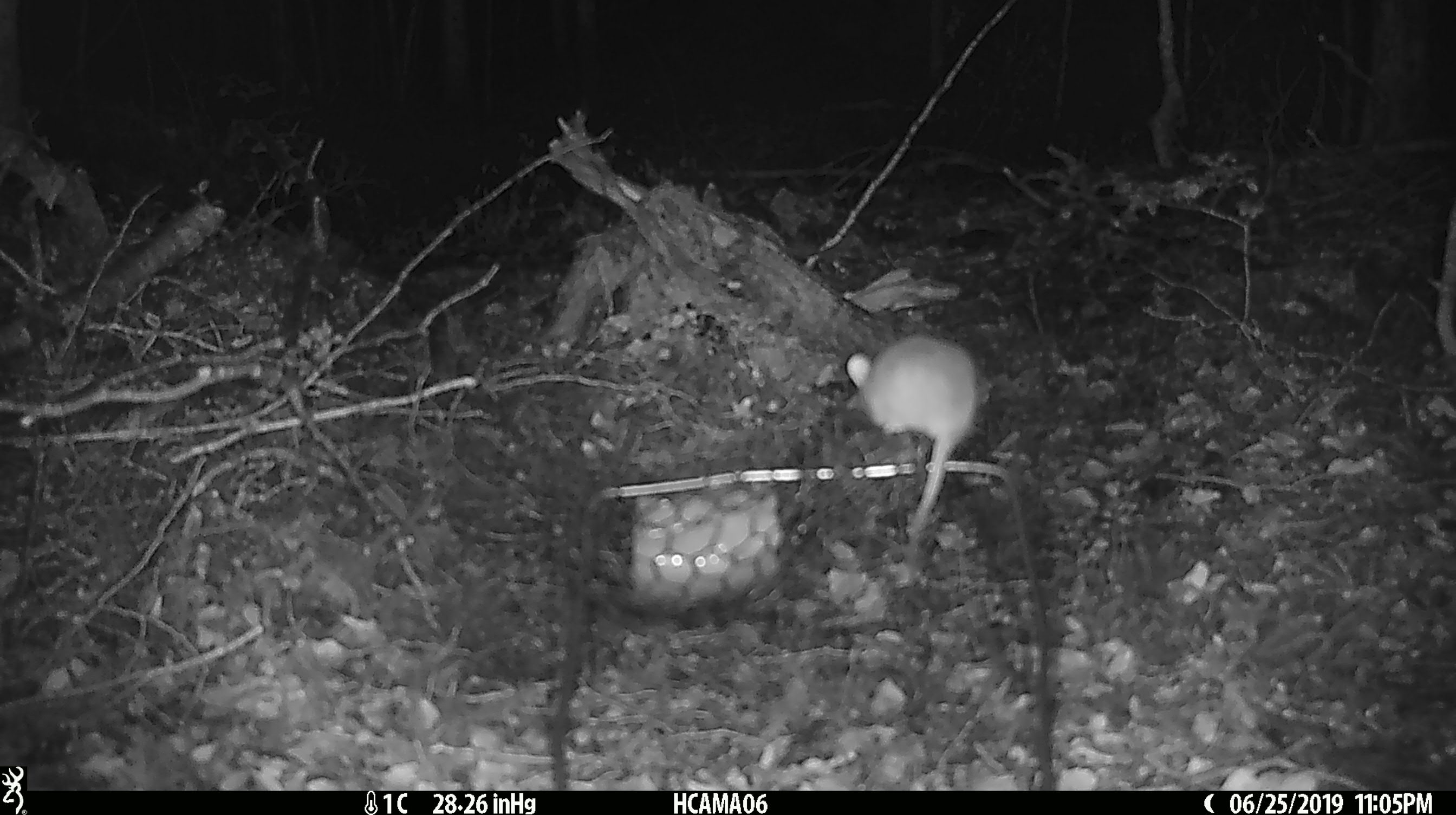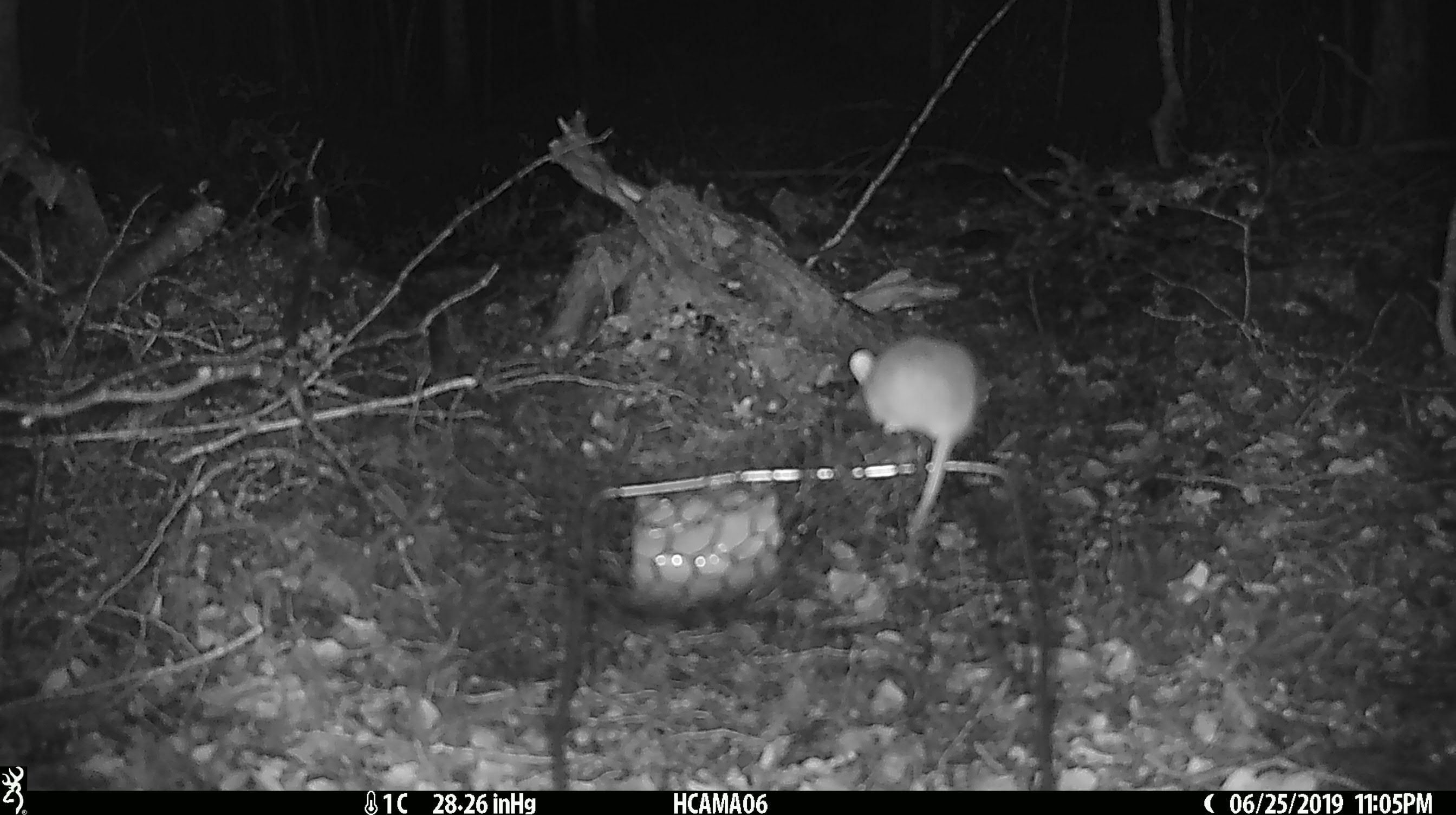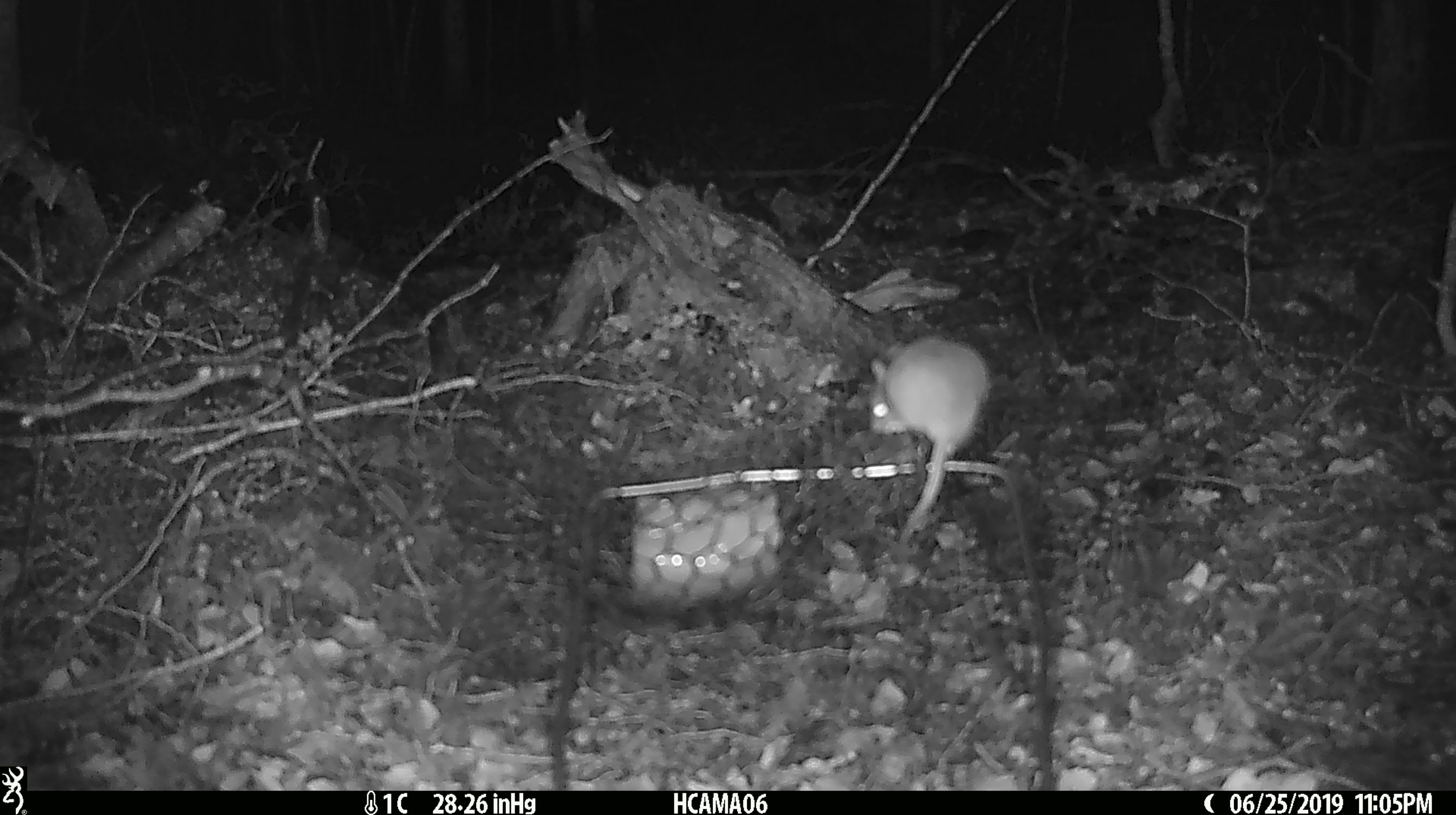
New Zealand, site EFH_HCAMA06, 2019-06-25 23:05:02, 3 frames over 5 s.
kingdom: Animalia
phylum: Chordata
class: Mammalia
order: Rodentia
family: Muridae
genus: Mus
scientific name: Mus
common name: mouse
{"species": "mouse (Mus)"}